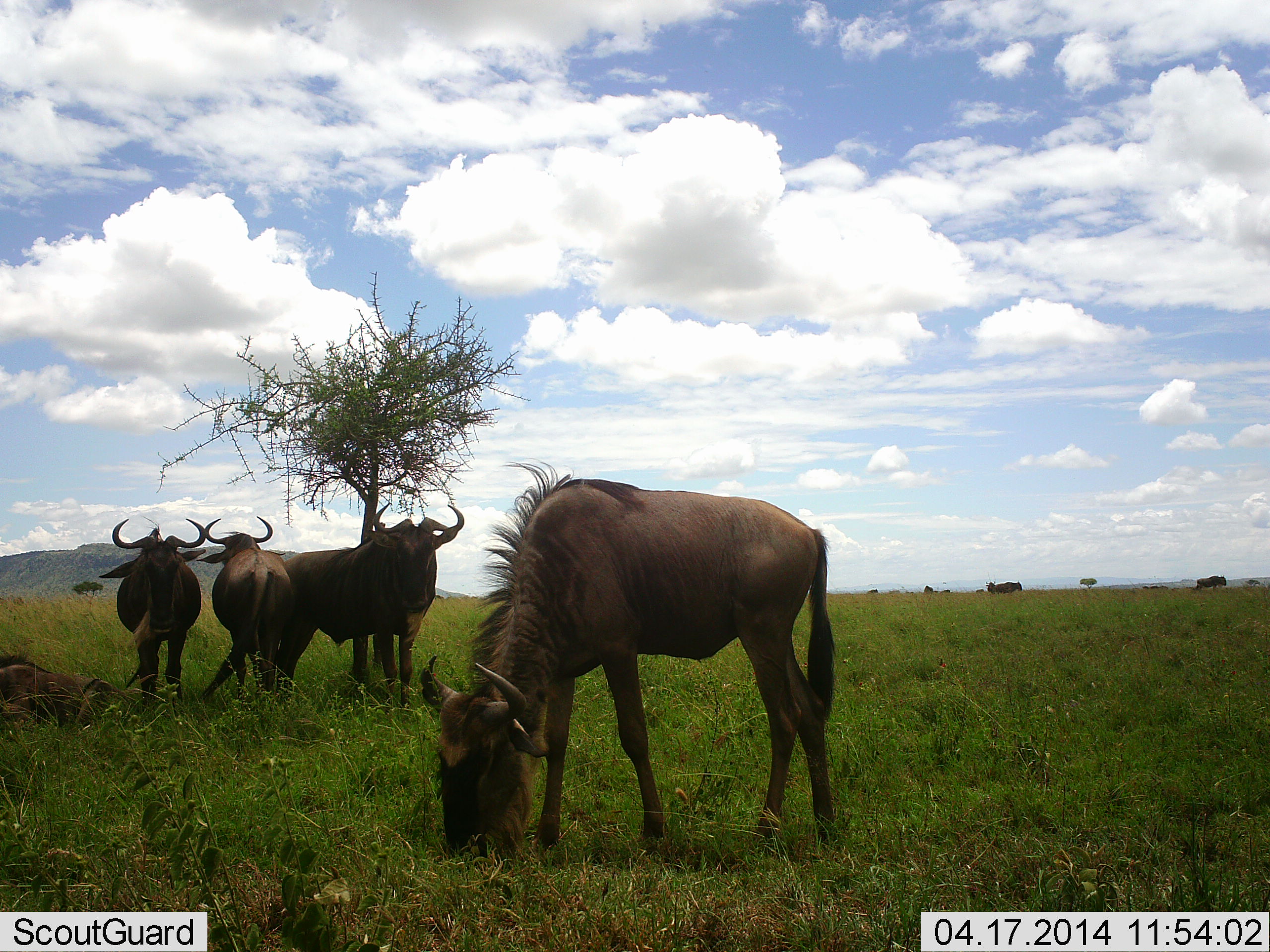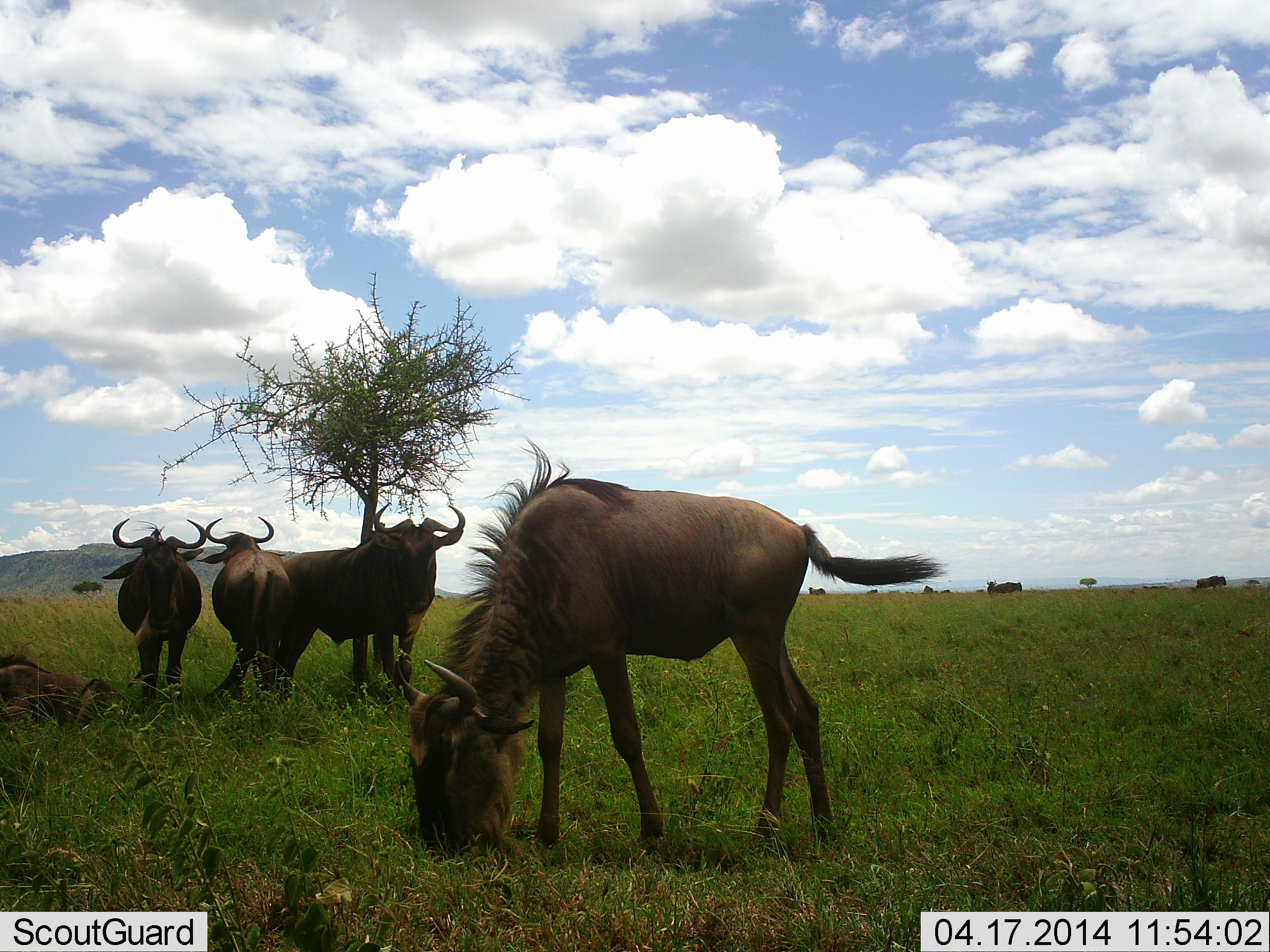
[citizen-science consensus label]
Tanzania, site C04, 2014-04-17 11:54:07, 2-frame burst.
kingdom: Animalia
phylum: Chordata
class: Mammalia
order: Artiodactyla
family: Bovidae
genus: Connochaetes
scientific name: Connochaetes taurinus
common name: blue wildebeest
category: wildebeest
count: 4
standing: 90%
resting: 50%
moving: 0%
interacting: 0%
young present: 0%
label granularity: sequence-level